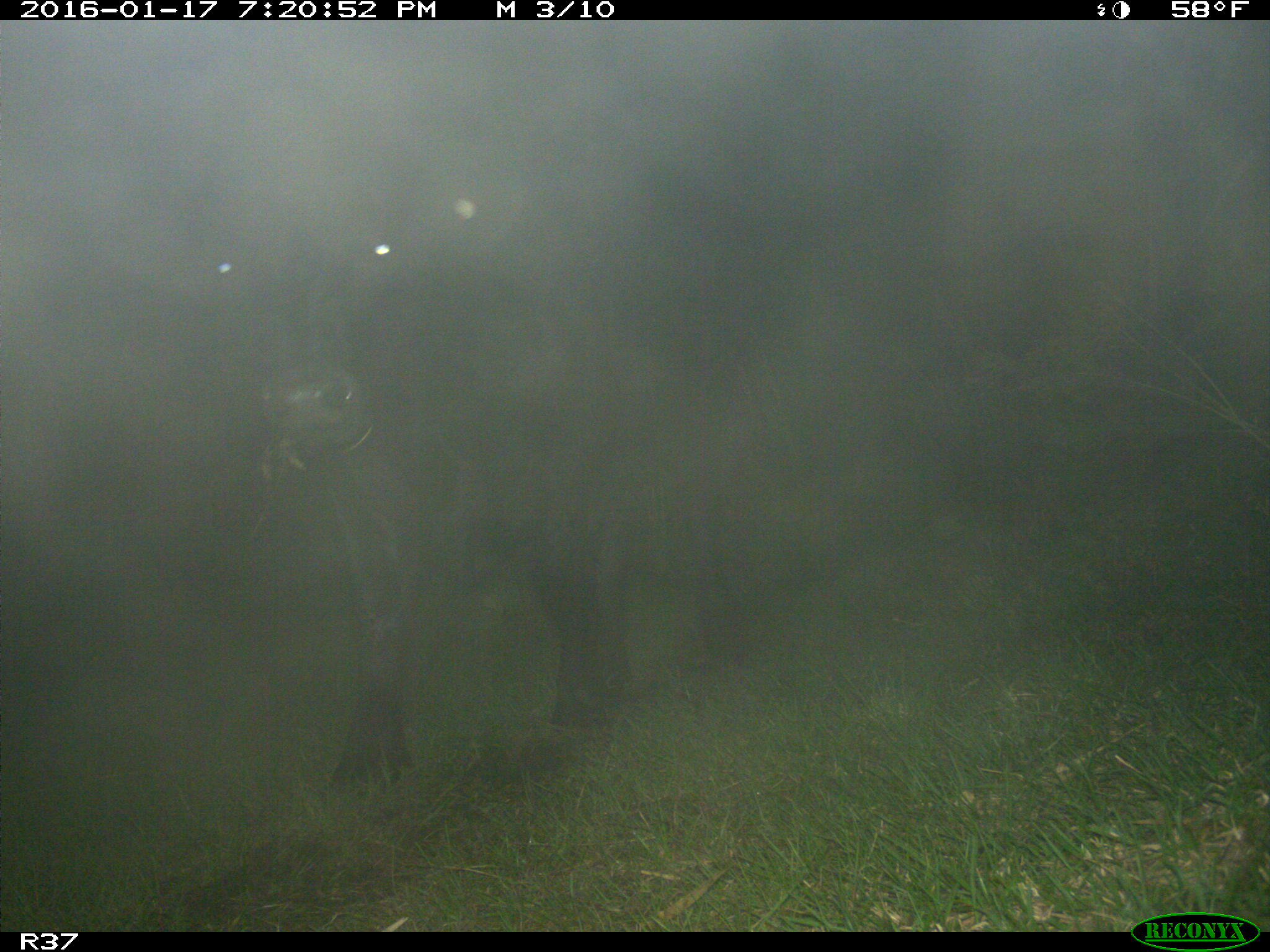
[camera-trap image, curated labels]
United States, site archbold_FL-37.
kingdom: Animalia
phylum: Chordata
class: Mammalia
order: Artiodactyla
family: Bovidae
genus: Bos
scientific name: Bos taurus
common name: domestic cow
Bos taurus (domestic cow).